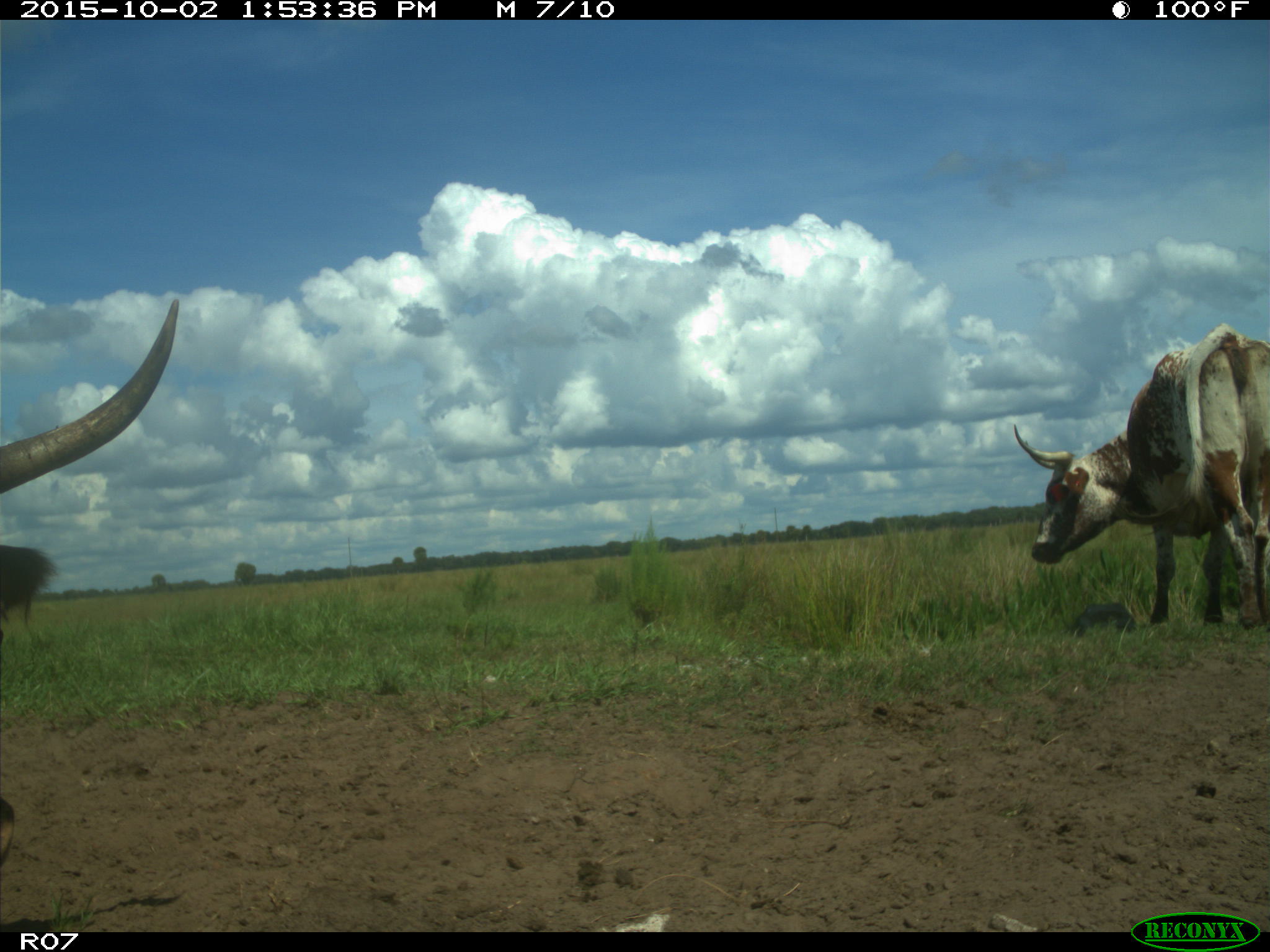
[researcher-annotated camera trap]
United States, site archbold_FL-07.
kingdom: Animalia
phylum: Chordata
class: Mammalia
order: Artiodactyla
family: Bovidae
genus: Bos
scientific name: Bos taurus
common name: domestic cow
Bos taurus (domestic cow).